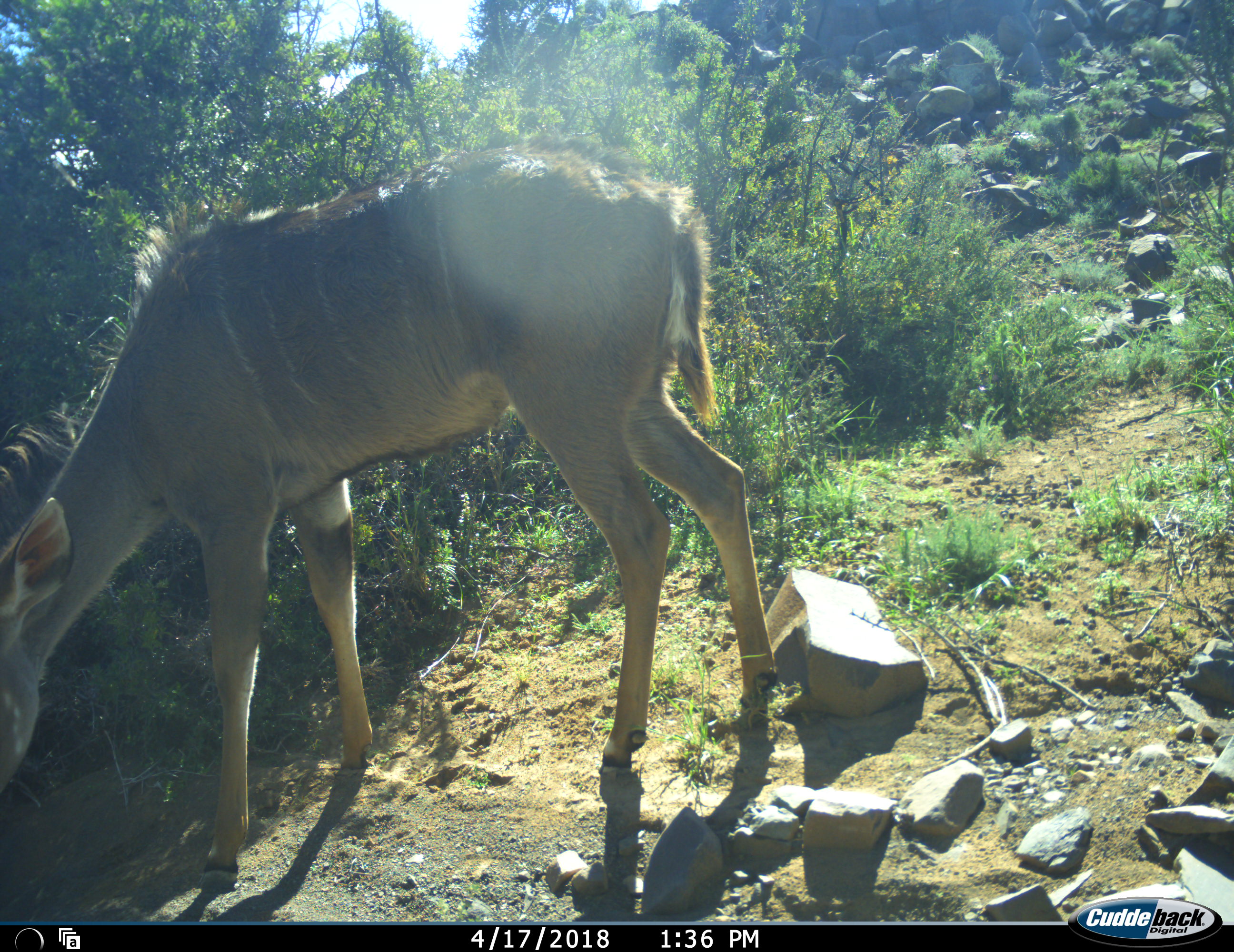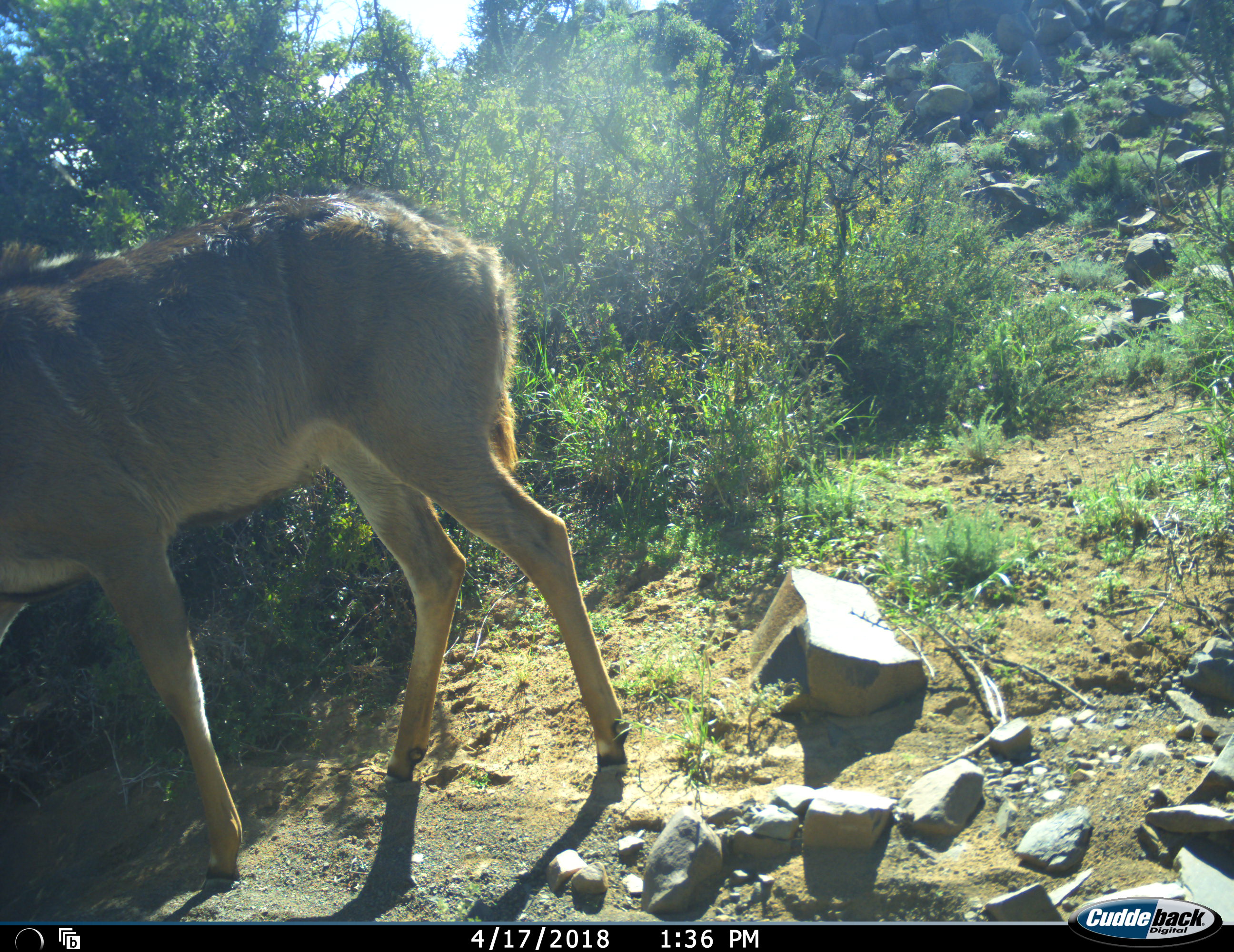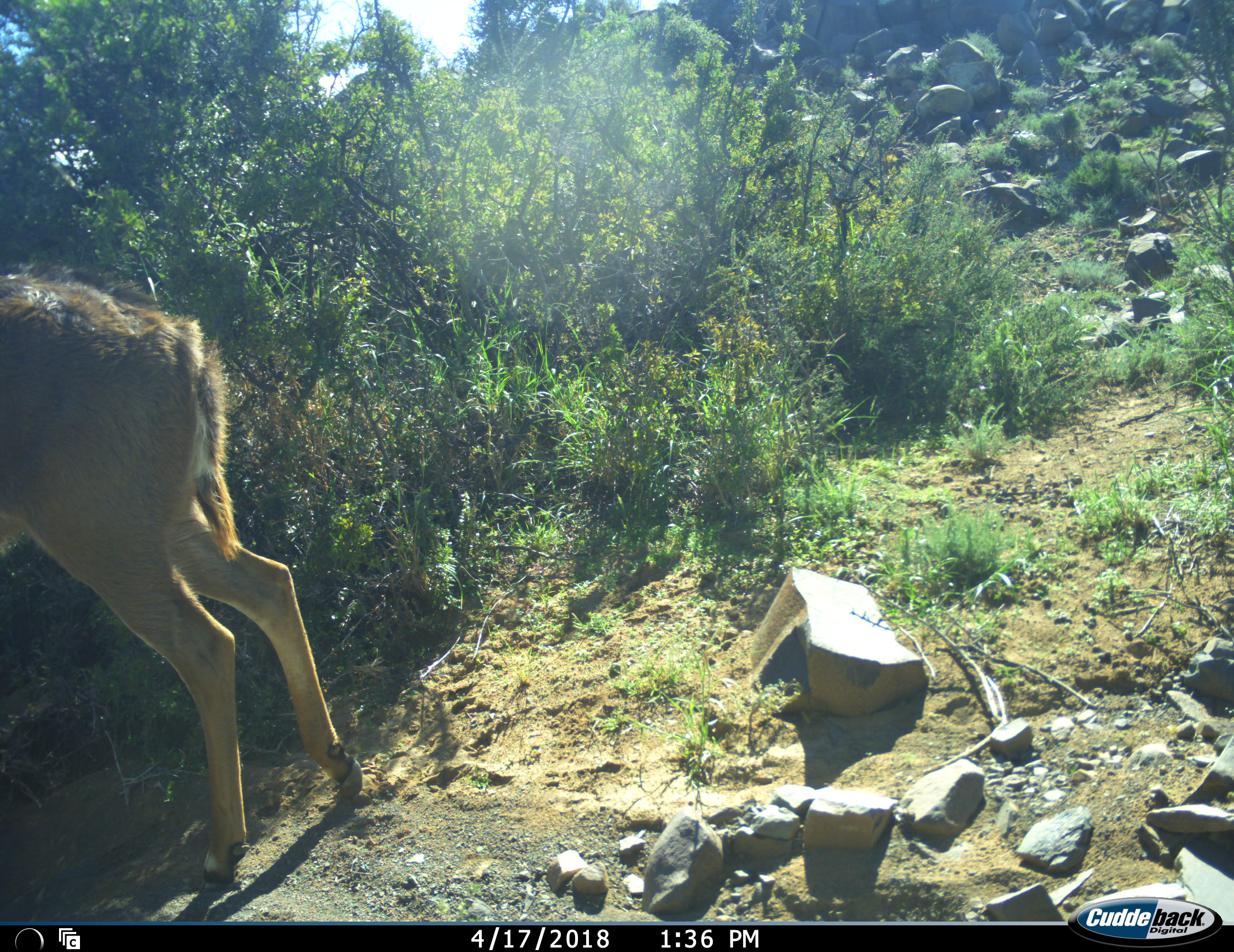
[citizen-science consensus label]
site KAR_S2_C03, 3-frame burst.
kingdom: Animalia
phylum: Chordata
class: Mammalia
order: Artiodactyla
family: Bovidae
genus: Tragelaphus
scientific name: Tragelaphus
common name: kudu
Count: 1.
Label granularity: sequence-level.